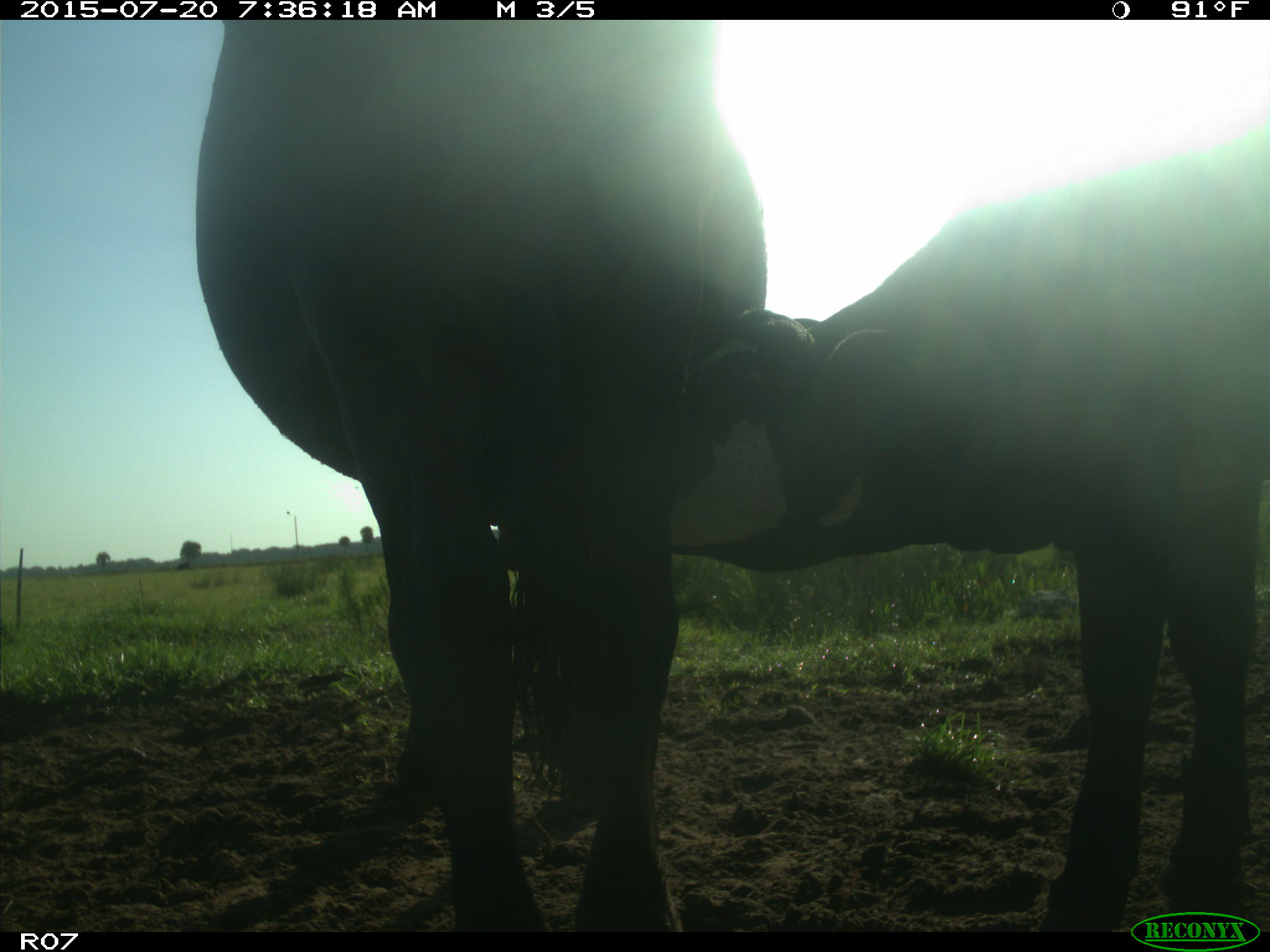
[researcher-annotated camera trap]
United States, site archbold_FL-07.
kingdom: Animalia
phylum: Chordata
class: Mammalia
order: Artiodactyla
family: Bovidae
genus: Bos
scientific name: Bos taurus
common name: domestic cow